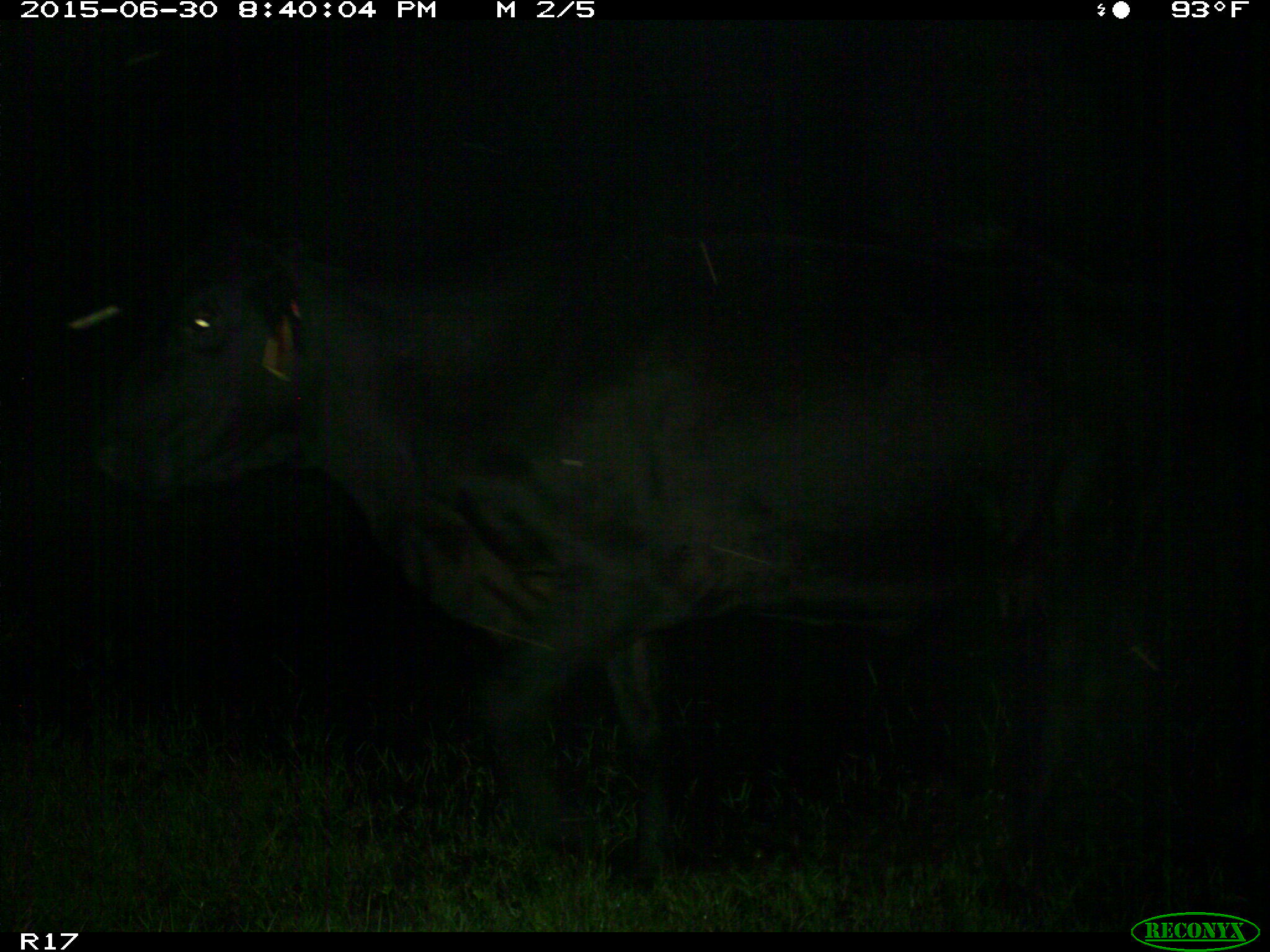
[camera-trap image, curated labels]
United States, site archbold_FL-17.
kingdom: Animalia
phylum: Chordata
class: Mammalia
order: Artiodactyla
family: Bovidae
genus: Bos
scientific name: Bos taurus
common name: domestic cow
Bos taurus (domestic cow).